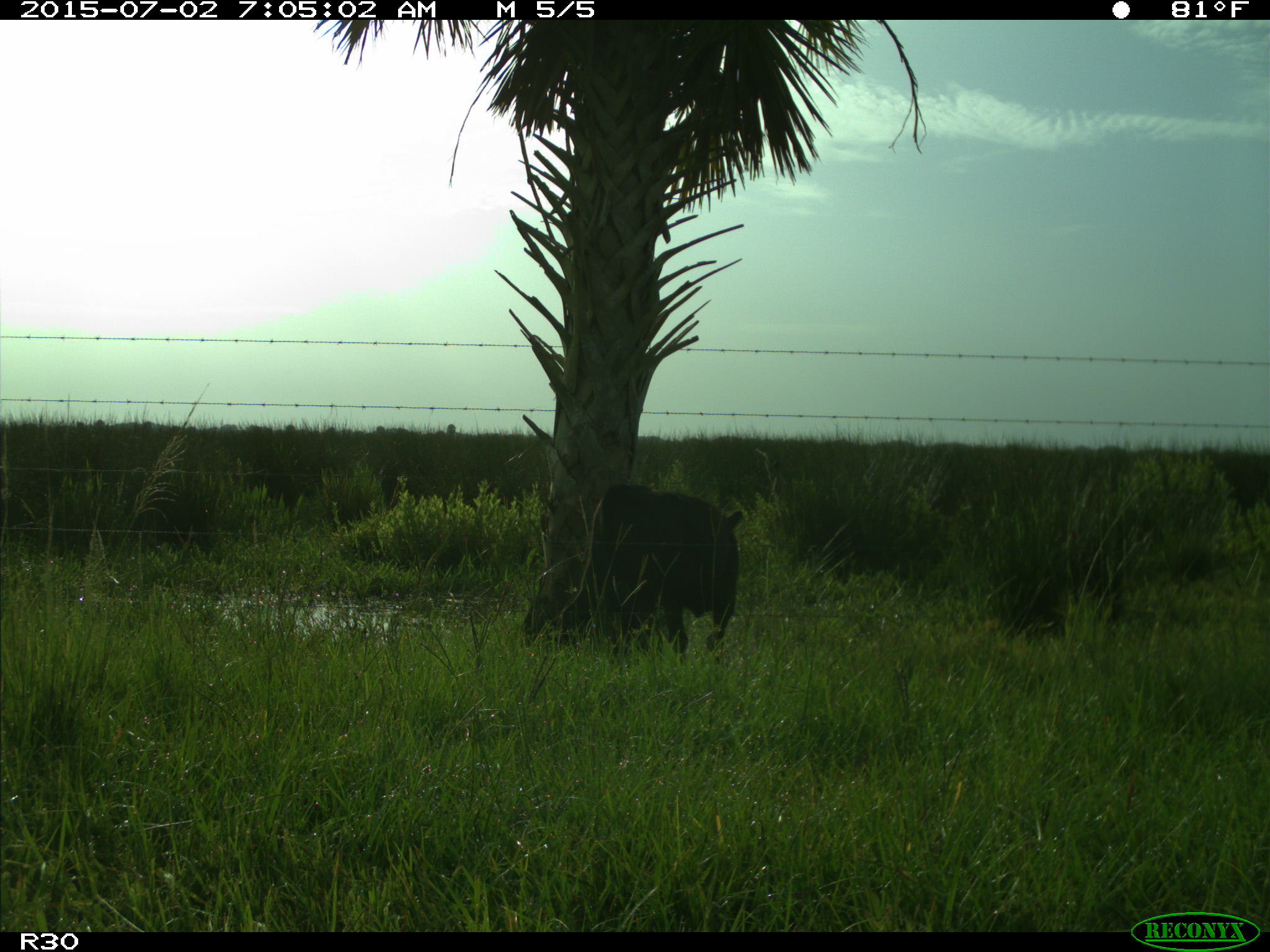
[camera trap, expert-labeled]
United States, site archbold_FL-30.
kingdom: Animalia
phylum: Chordata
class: Mammalia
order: Artiodactyla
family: Bovidae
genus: Bos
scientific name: Bos taurus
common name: domestic cow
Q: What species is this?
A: Bos taurus (domestic cow).